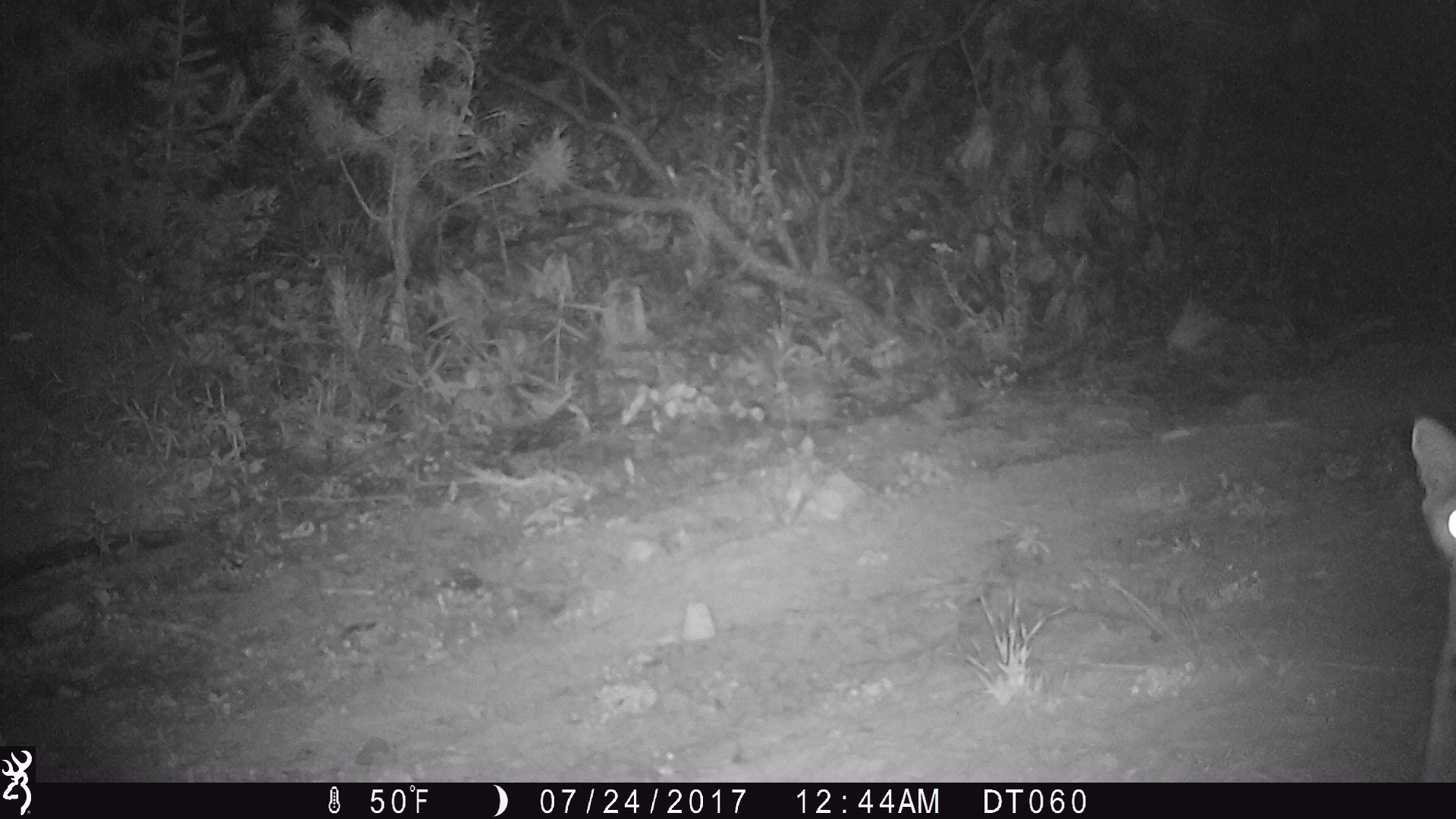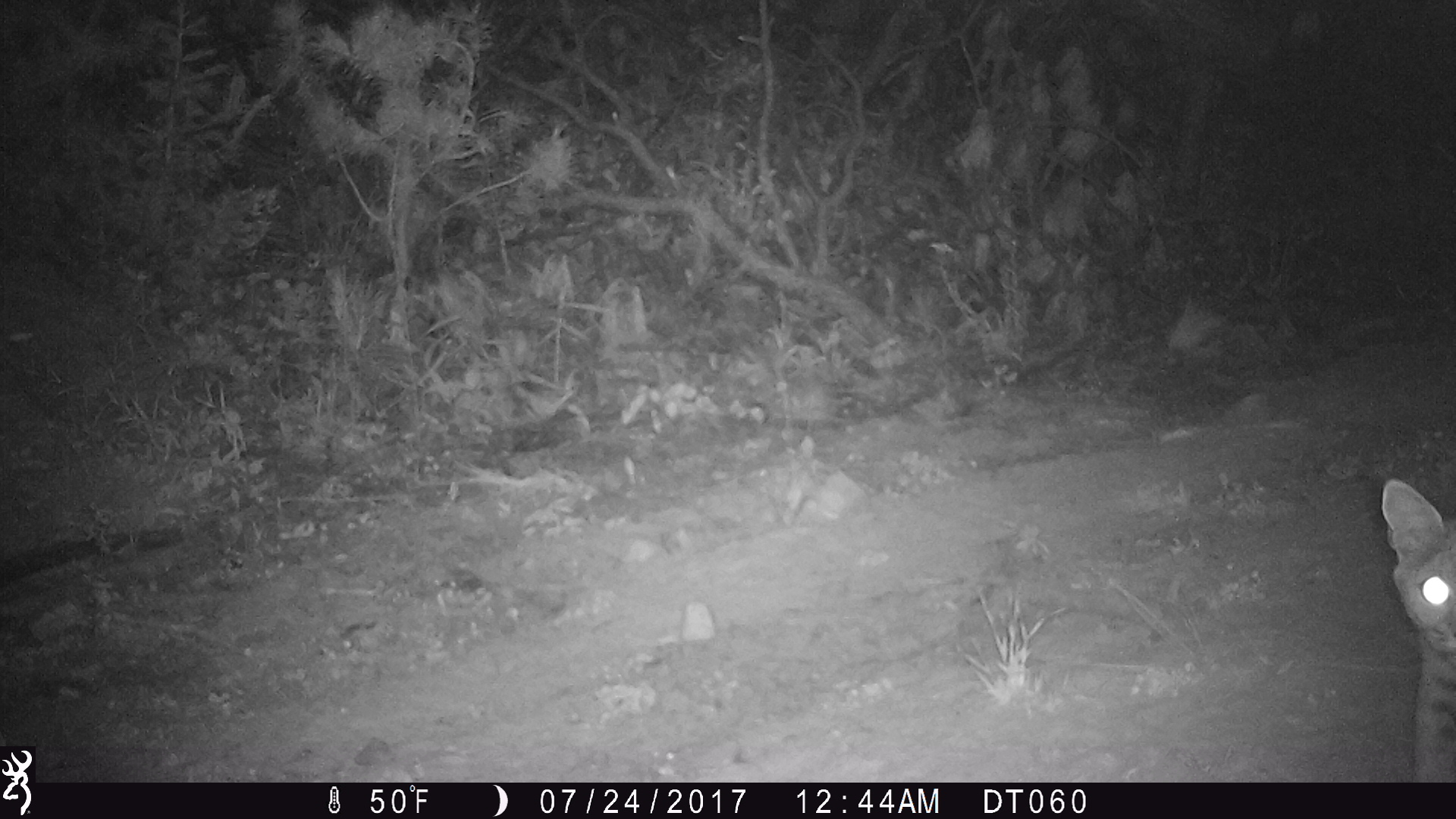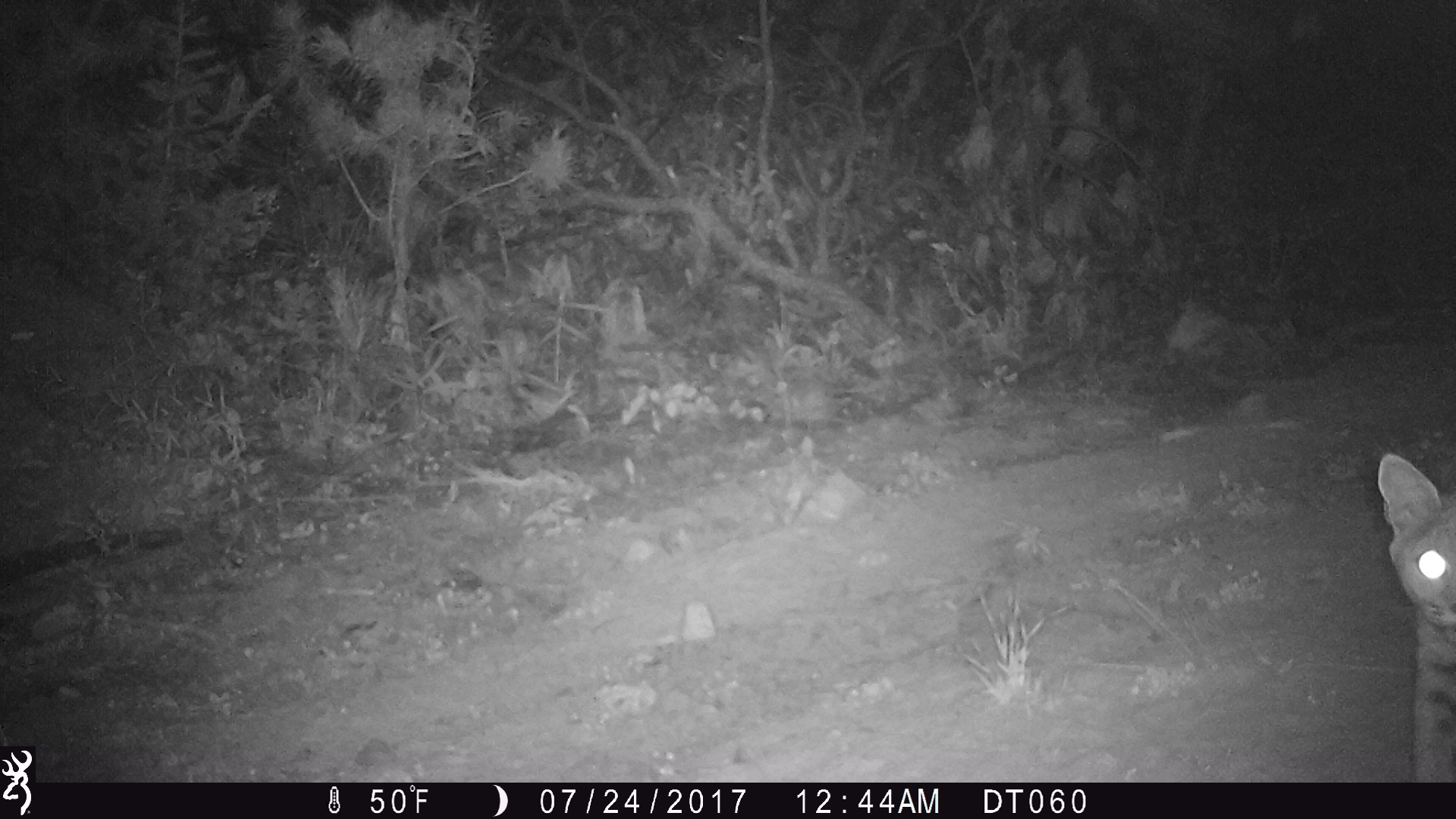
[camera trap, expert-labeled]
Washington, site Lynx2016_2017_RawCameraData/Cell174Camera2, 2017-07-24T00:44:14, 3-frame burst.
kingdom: Animalia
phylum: Chordata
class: Mammalia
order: Carnivora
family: Felidae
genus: Lynx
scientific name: Lynx rufus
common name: bobcat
Lynx rufus (bobcat). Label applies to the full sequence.